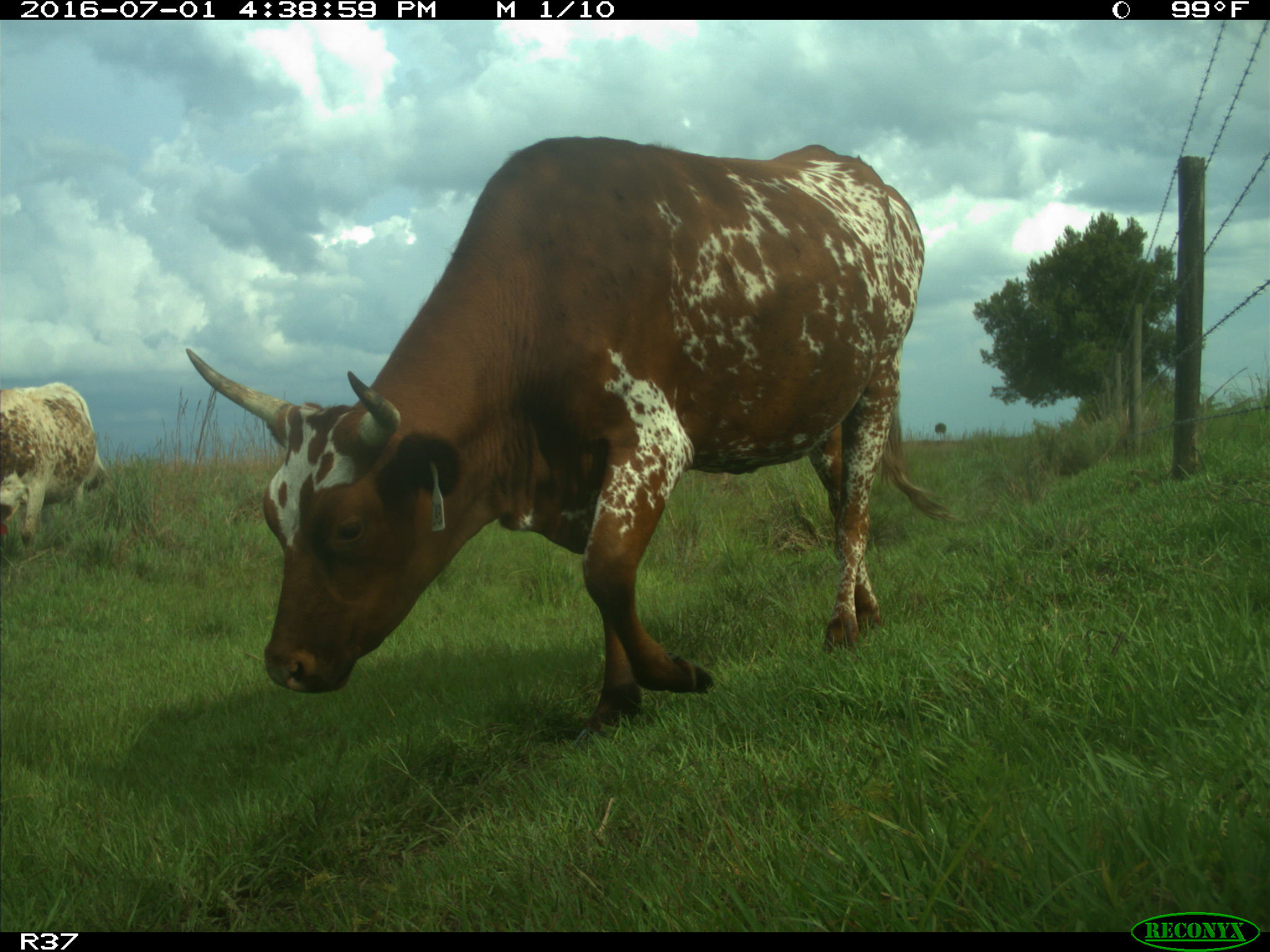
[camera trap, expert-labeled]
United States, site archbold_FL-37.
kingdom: Animalia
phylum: Chordata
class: Mammalia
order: Artiodactyla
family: Bovidae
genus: Bos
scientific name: Bos taurus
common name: domestic cow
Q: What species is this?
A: Bos taurus (domestic cow).